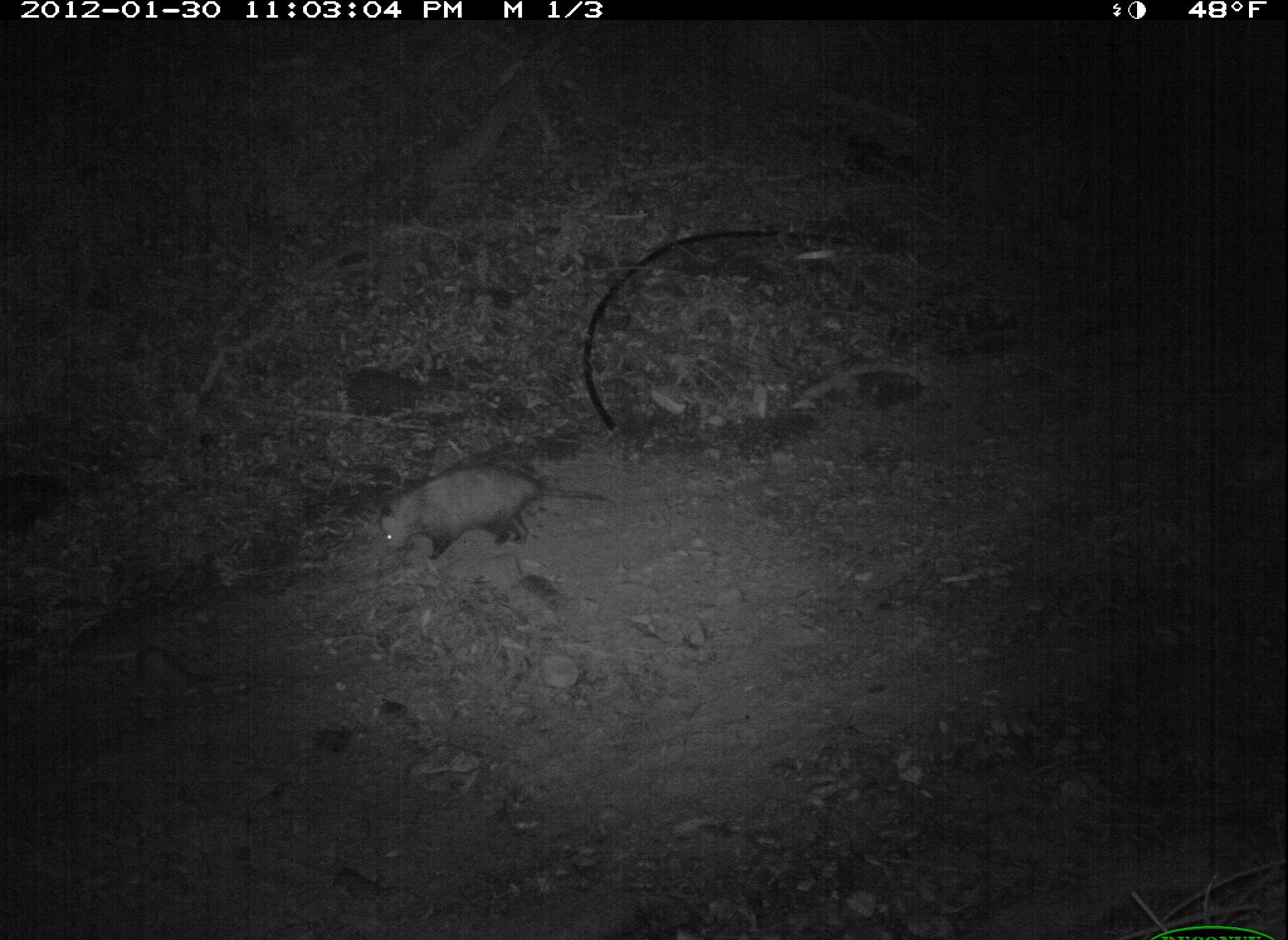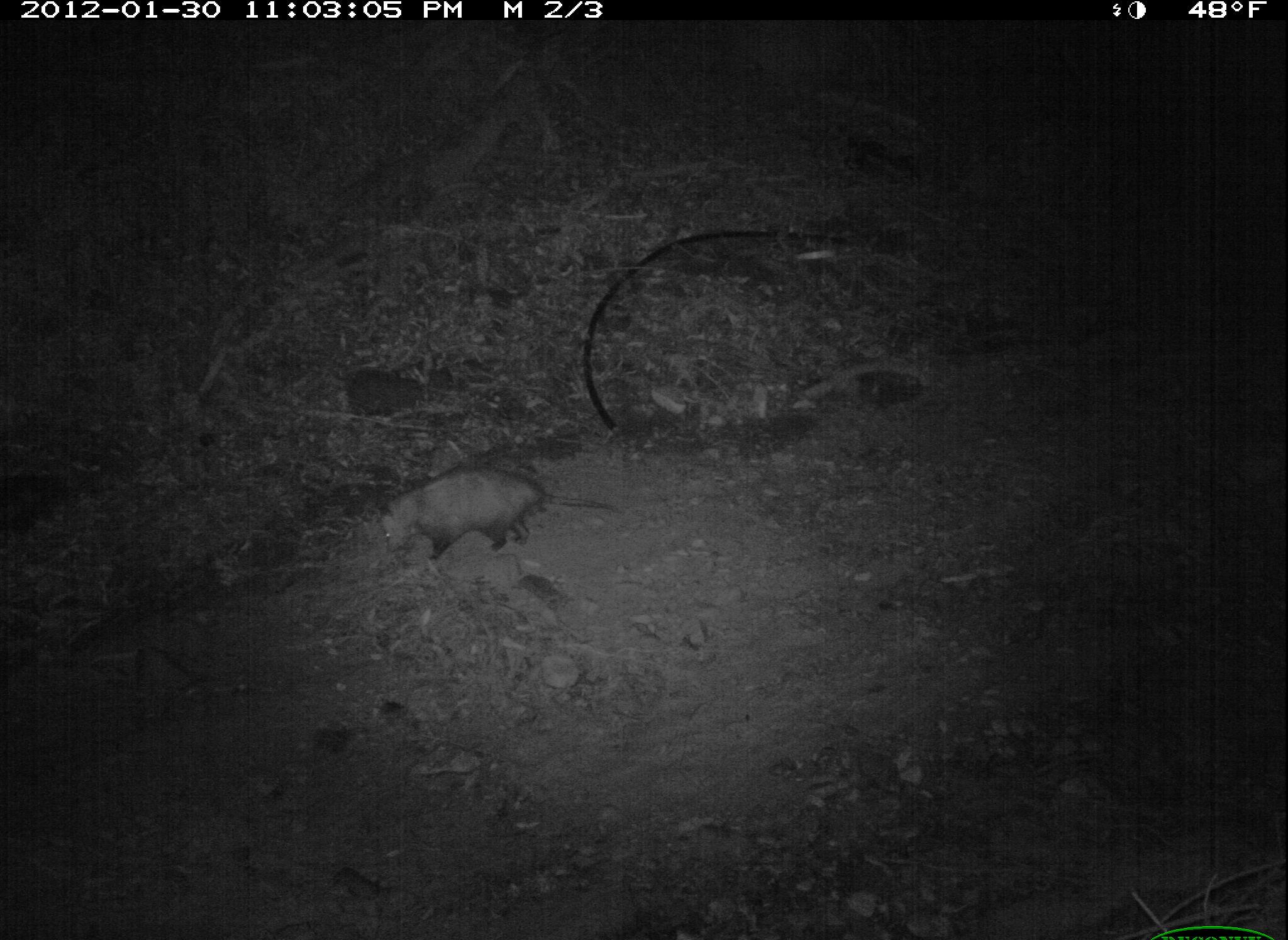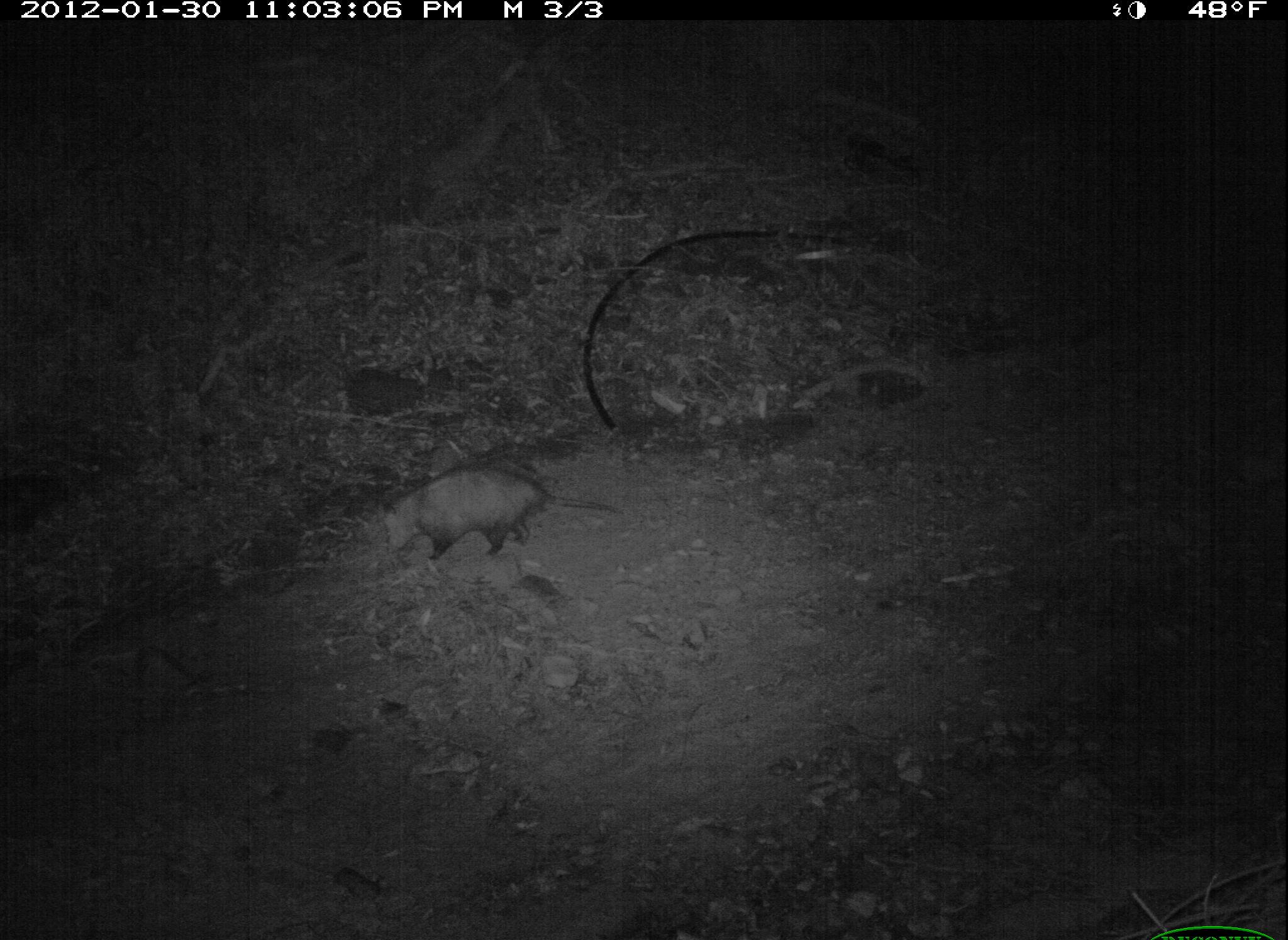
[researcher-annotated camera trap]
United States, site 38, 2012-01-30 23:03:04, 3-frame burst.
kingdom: Animalia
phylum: Chordata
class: Mammalia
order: Didelphimorphia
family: Didelphidae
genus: Didelphis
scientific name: Didelphis virginiana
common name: virginia opossum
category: opossum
Opossum (virginia opossum) (Didelphis virginiana).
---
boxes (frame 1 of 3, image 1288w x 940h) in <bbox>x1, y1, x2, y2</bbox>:
opossum: <bbox>369, 461, 623, 577</bbox>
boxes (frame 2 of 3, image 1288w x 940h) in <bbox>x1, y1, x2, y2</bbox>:
opossum: <bbox>374, 459, 638, 572</bbox>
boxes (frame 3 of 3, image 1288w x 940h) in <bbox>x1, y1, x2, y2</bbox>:
opossum: <bbox>372, 454, 633, 569</bbox>